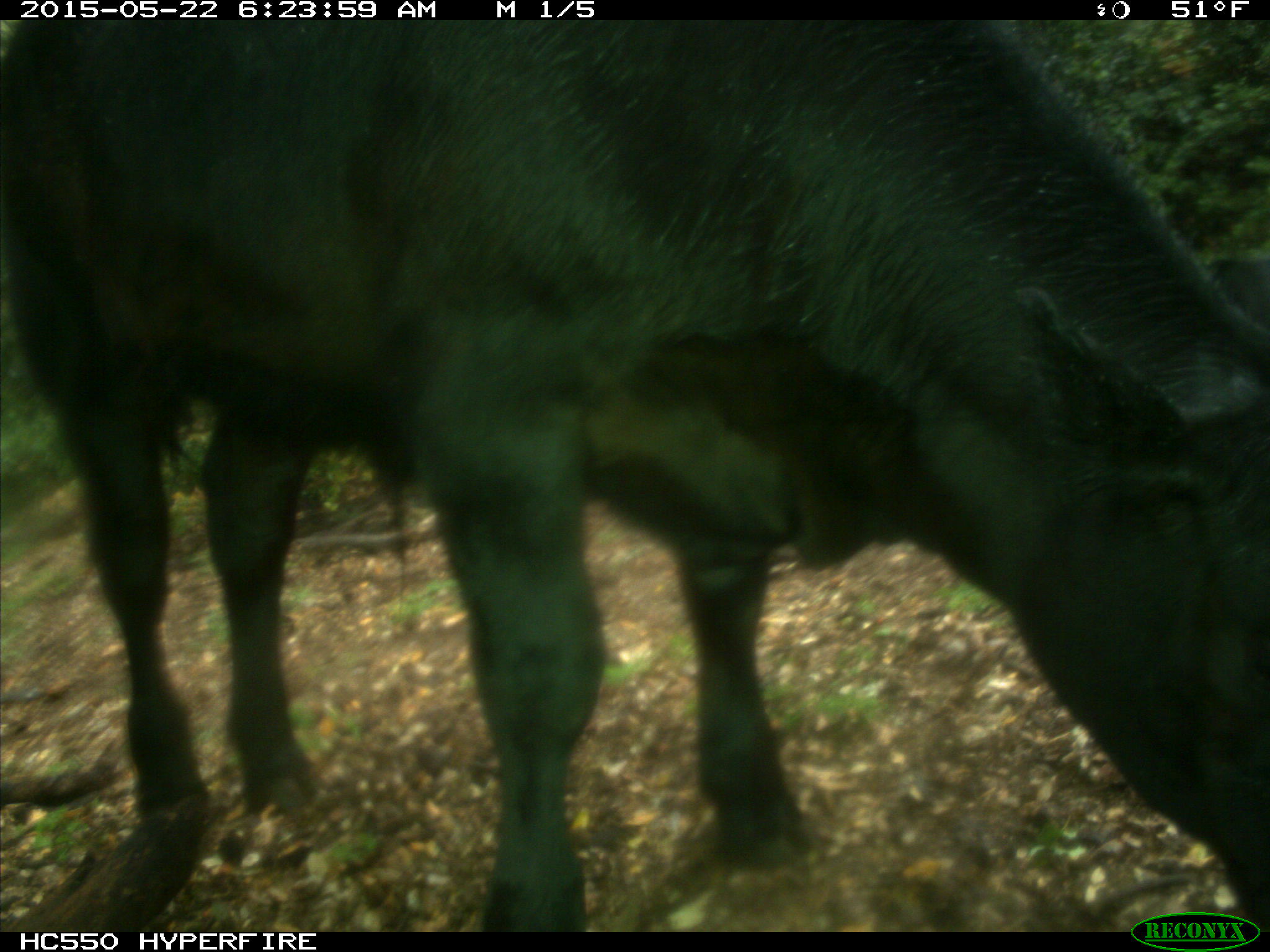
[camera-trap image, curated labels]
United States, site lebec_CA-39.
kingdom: Animalia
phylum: Chordata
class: Mammalia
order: Artiodactyla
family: Bovidae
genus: Bos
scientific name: Bos taurus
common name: domestic cow